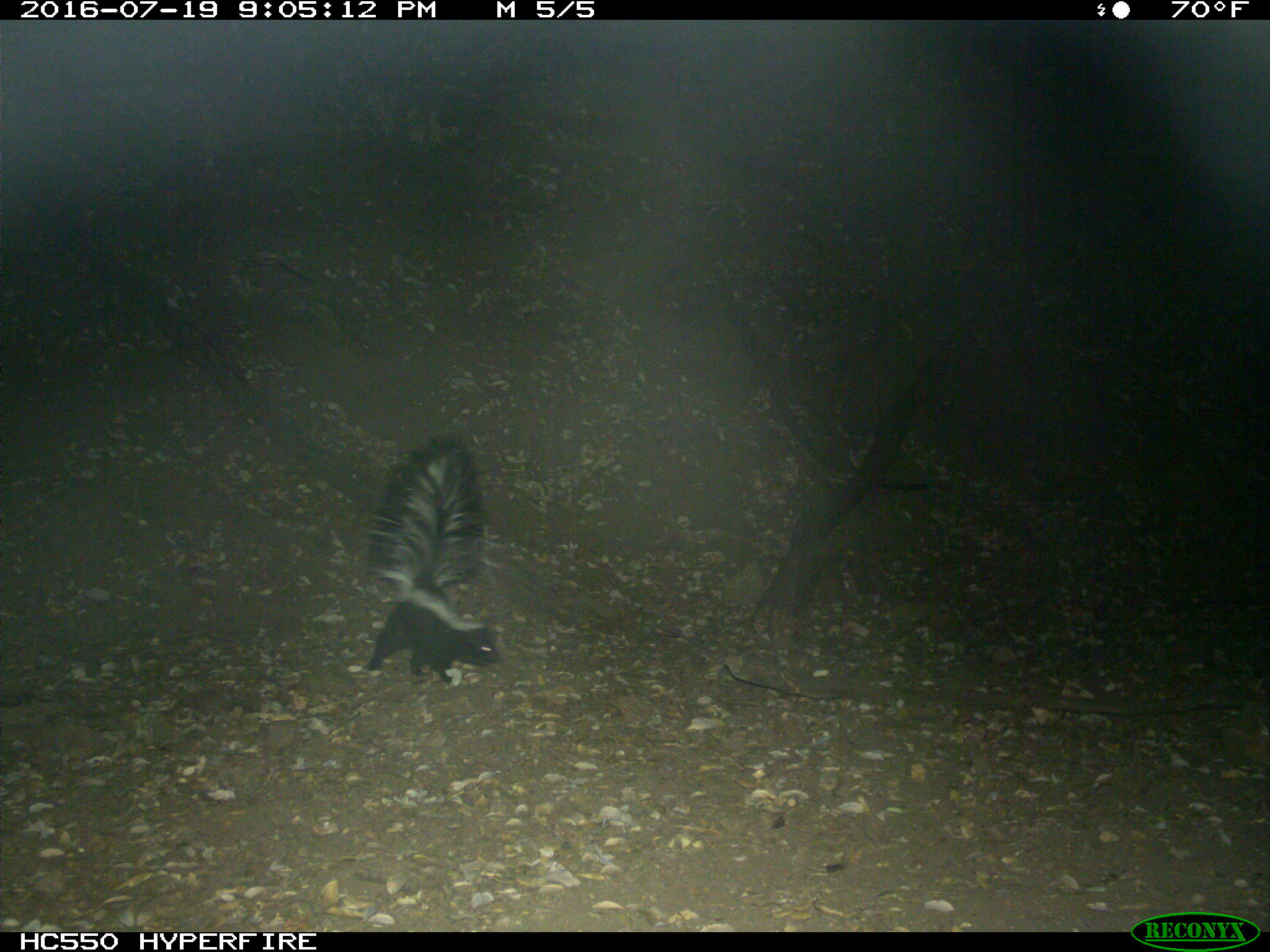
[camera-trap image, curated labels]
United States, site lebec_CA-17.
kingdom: Animalia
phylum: Chordata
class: Mammalia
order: Carnivora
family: Mephitidae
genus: Mephitis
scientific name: Mephitis mephitis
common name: striped skunk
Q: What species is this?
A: Mephitis mephitis (striped skunk).